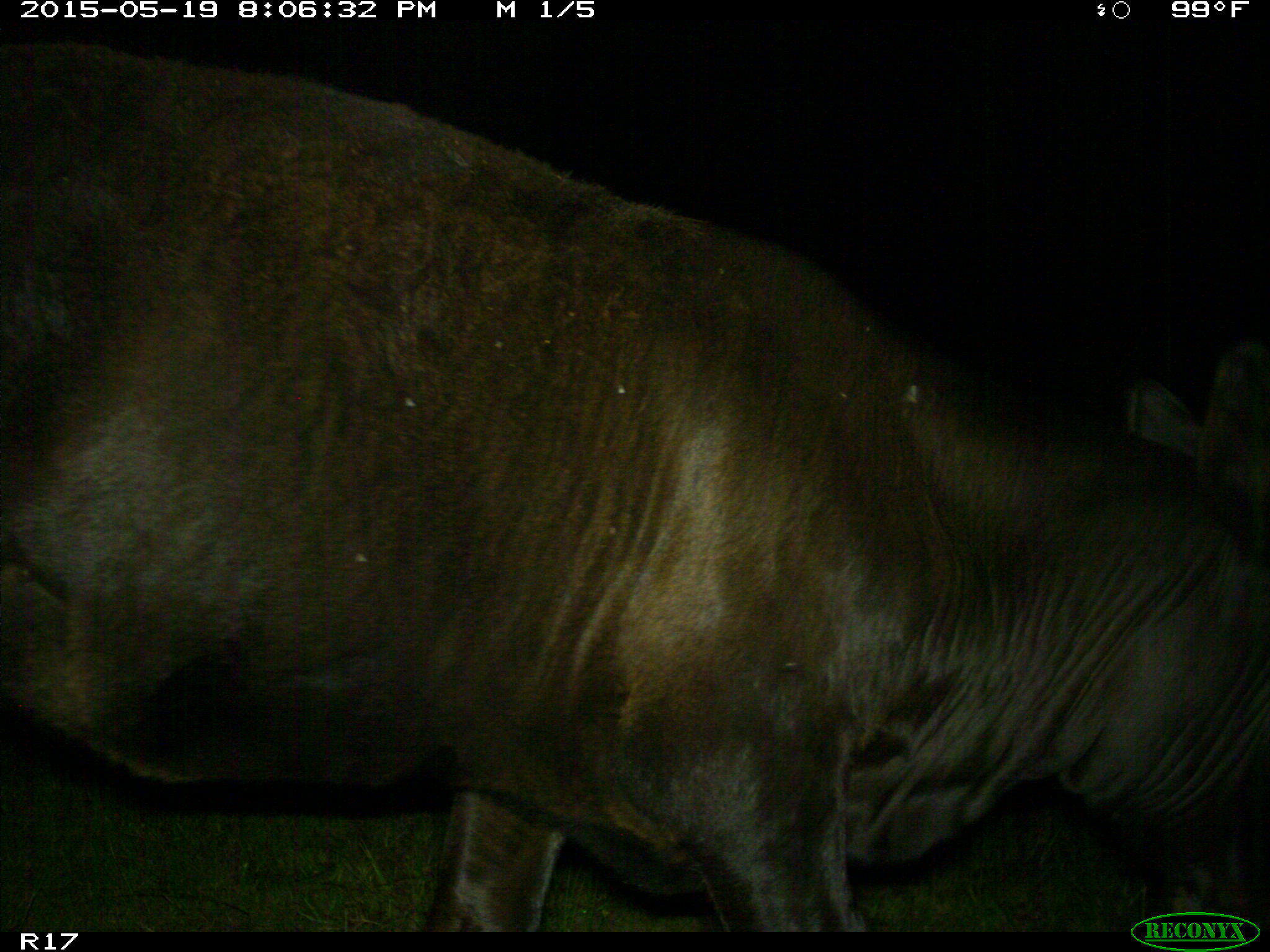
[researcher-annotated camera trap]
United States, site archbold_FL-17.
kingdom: Animalia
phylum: Chordata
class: Mammalia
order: Artiodactyla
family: Bovidae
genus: Bos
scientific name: Bos taurus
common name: domestic cow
Bos taurus (domestic cow).